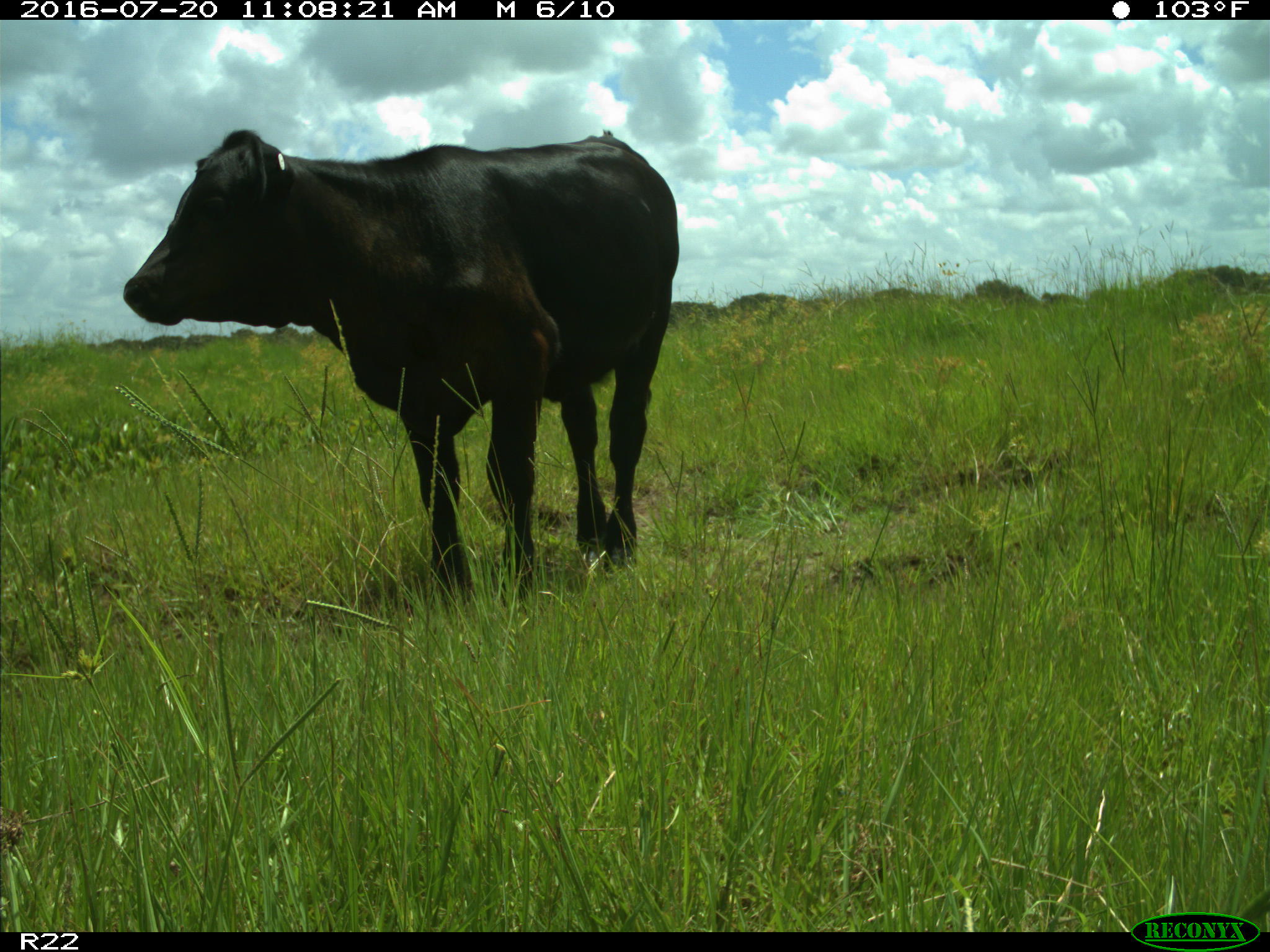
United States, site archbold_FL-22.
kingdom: Animalia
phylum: Chordata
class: Mammalia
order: Artiodactyla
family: Bovidae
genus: Bos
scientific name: Bos taurus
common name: domestic cow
Bos taurus (domestic cow).